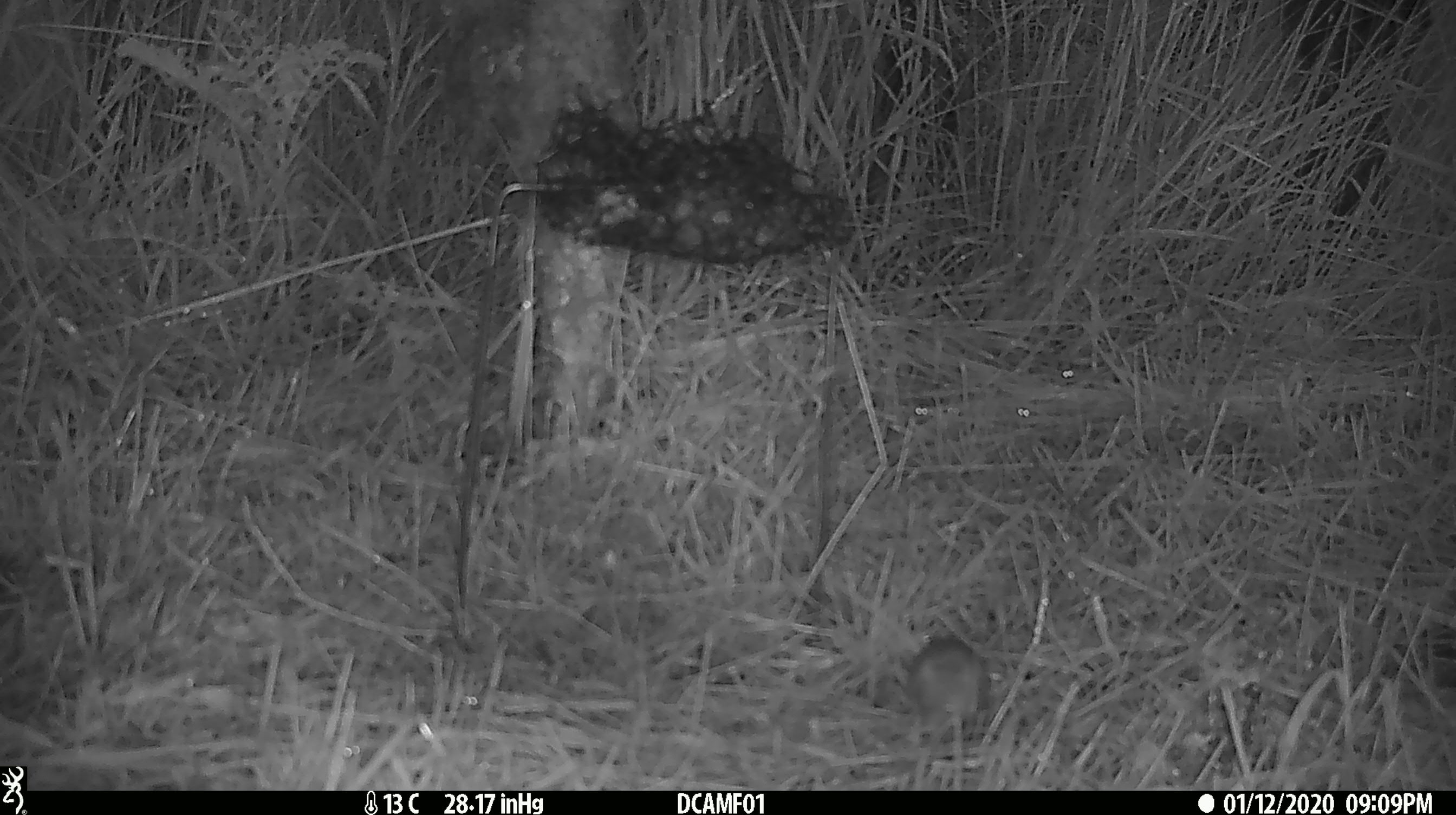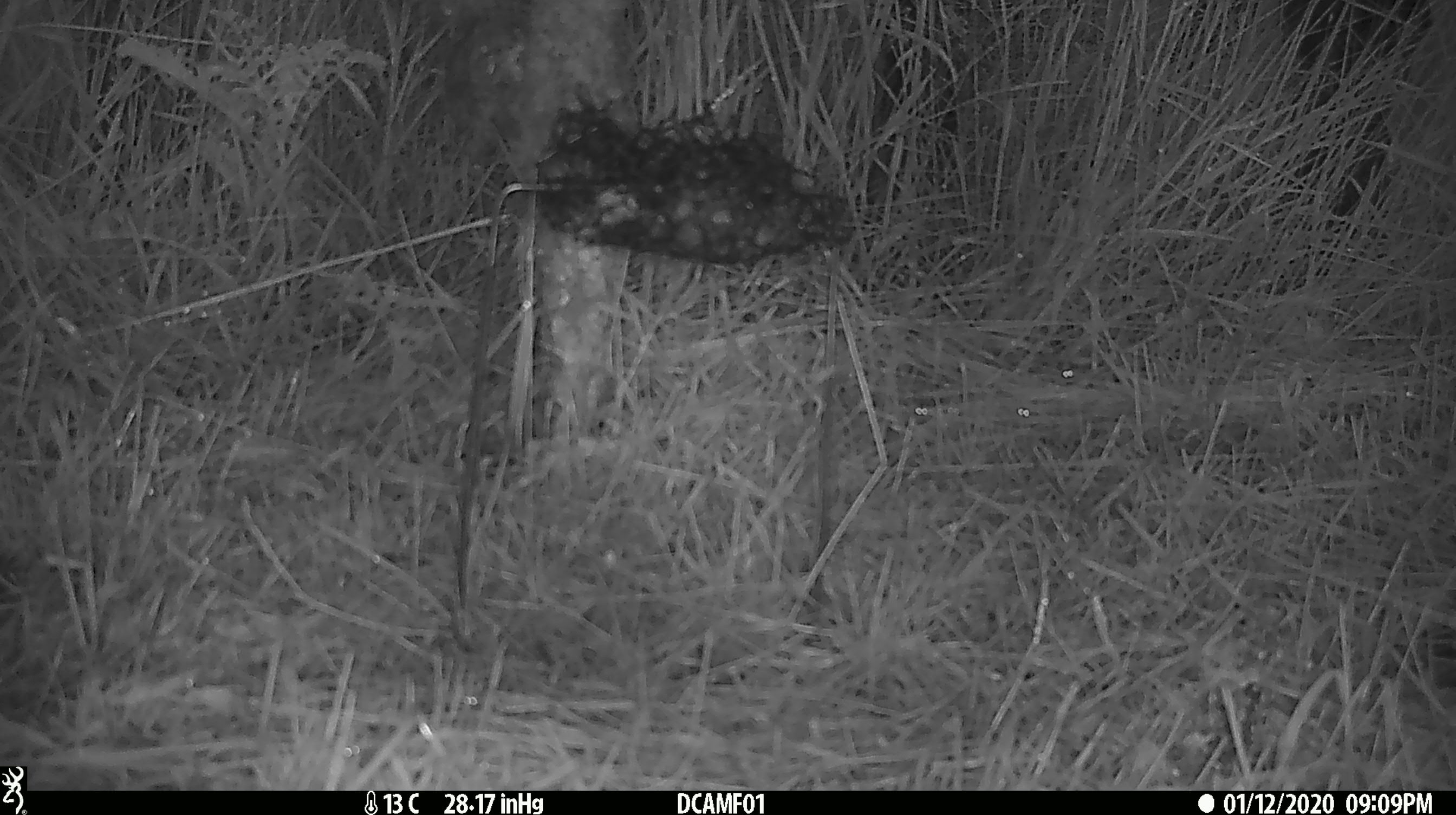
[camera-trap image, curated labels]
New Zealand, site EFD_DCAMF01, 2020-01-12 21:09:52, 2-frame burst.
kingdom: Animalia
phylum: Chordata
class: Mammalia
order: Rodentia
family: Muridae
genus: Mus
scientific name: Mus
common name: mouse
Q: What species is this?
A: Mouse (Mus).